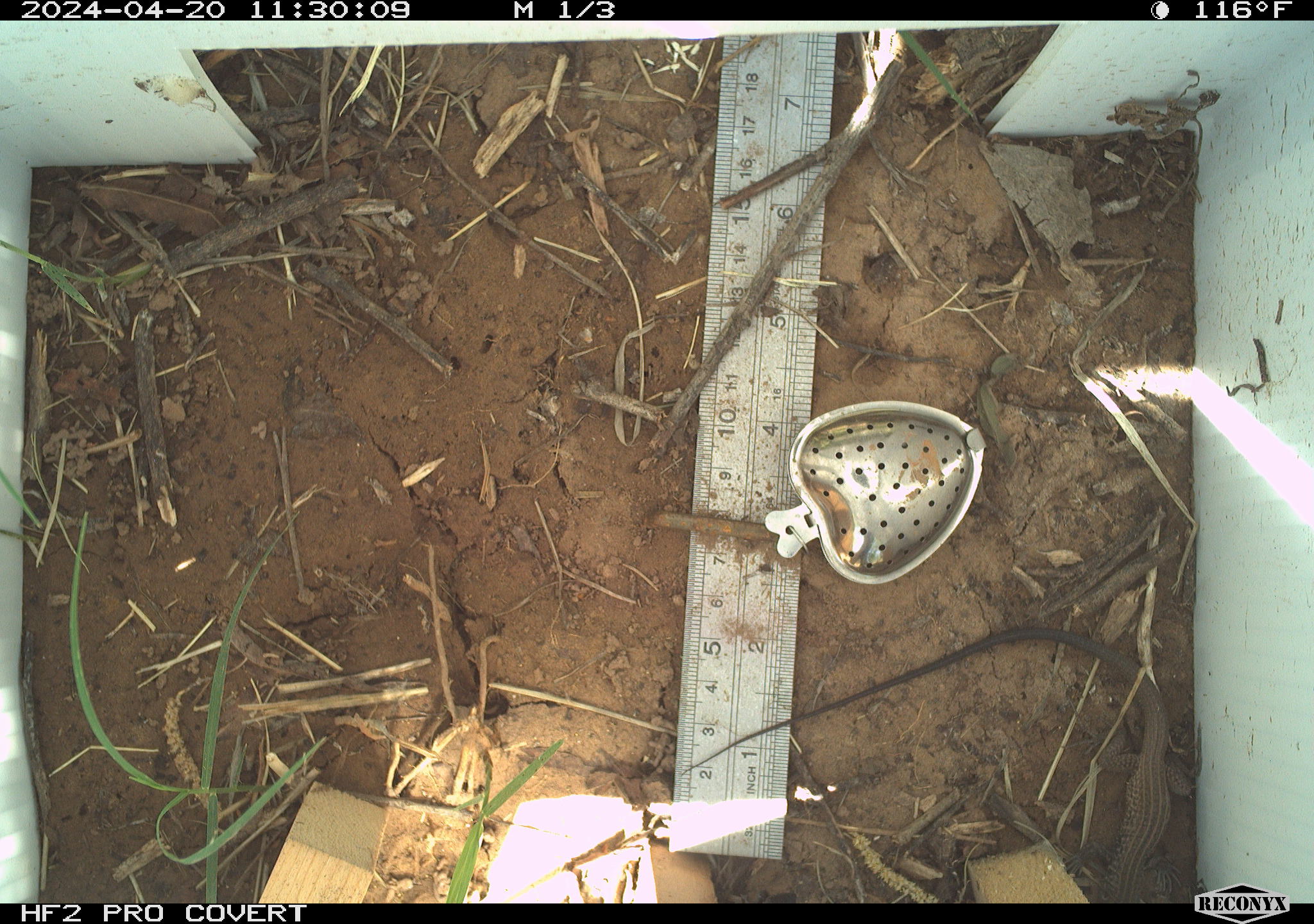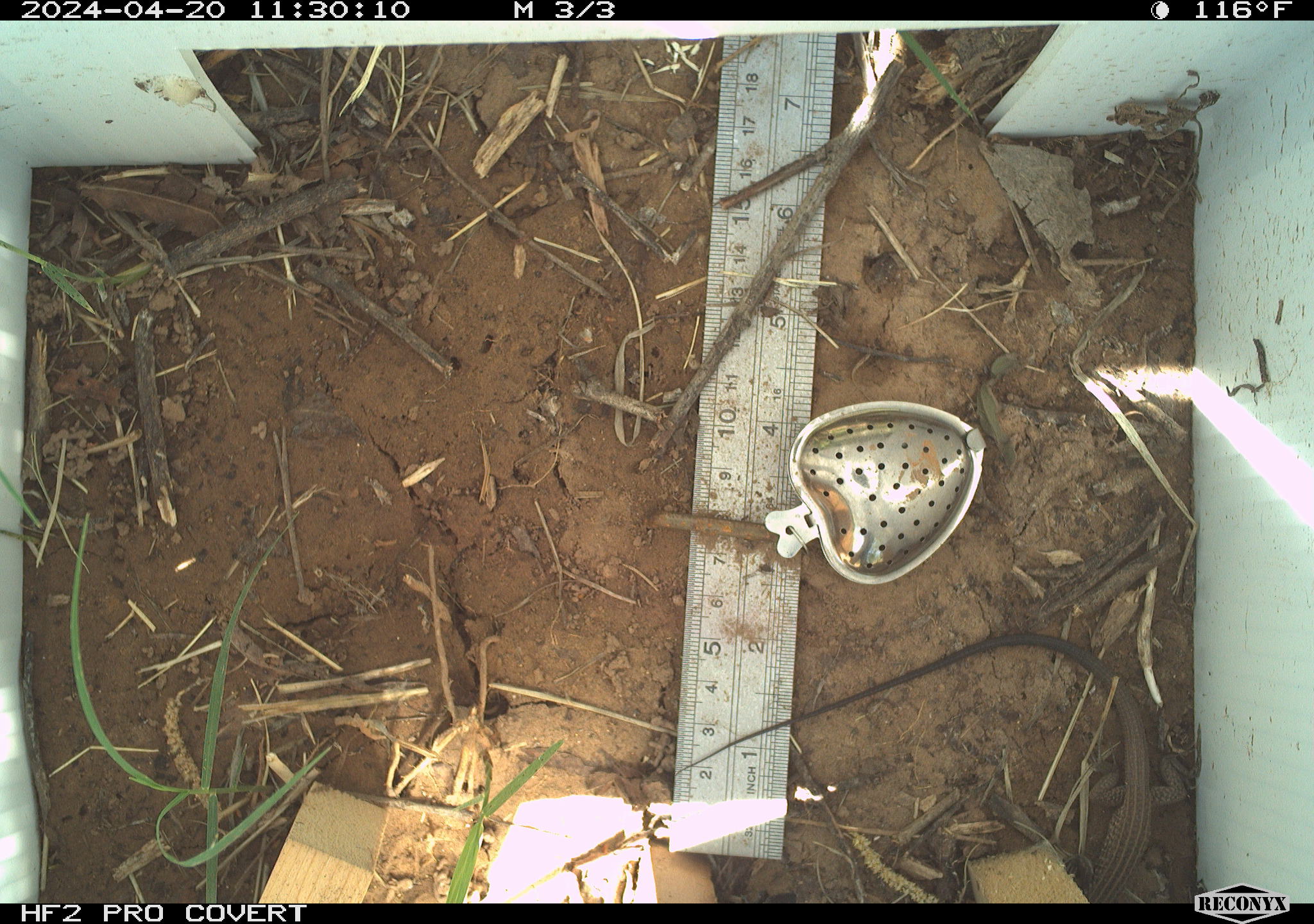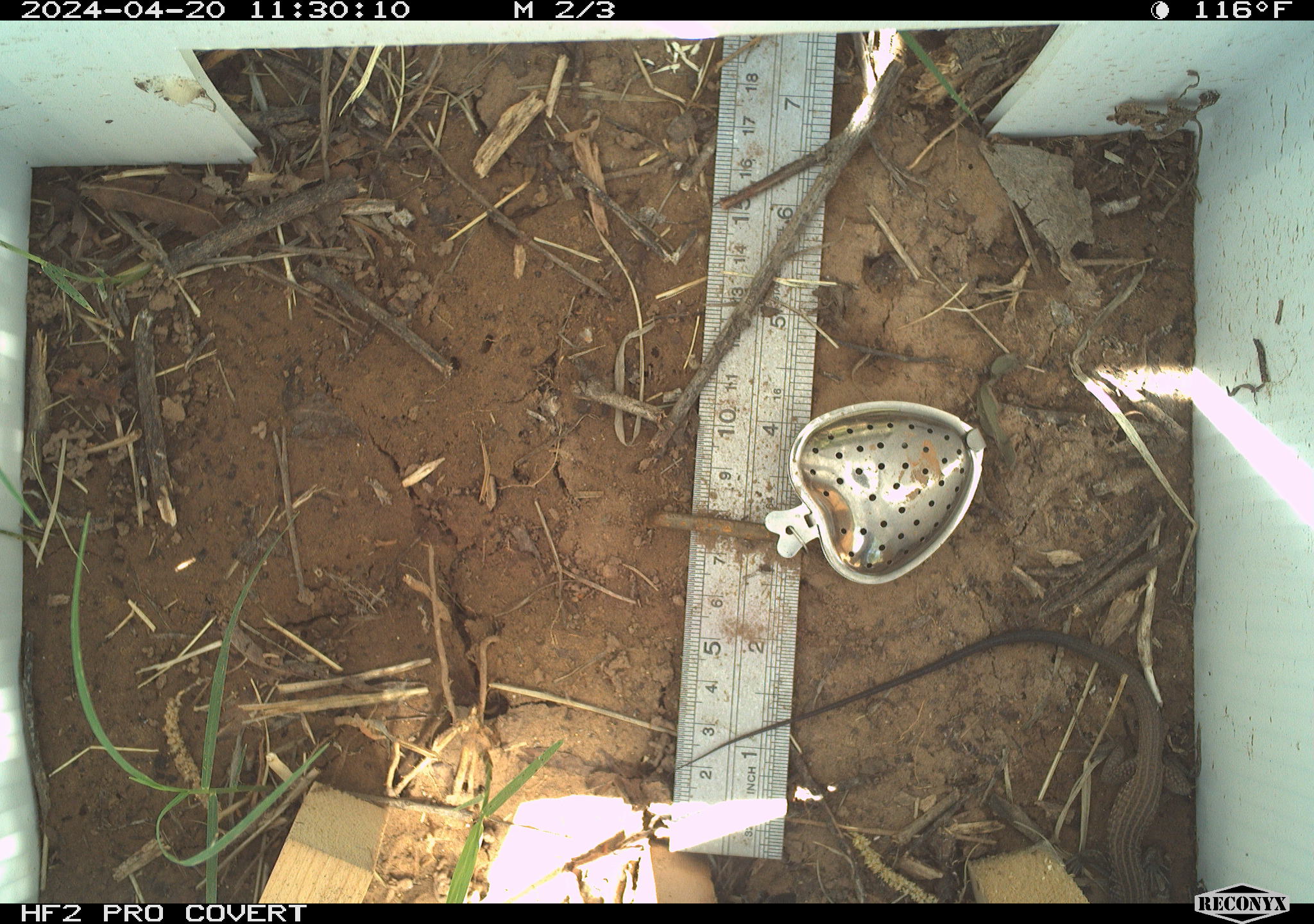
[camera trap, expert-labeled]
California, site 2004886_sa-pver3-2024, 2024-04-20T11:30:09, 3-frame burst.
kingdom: Animalia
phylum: Chordata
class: Reptilia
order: Squamata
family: Teiidae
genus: Aspidoscelis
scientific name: Aspidoscelis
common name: whiptail lizards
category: aspidoscelis species